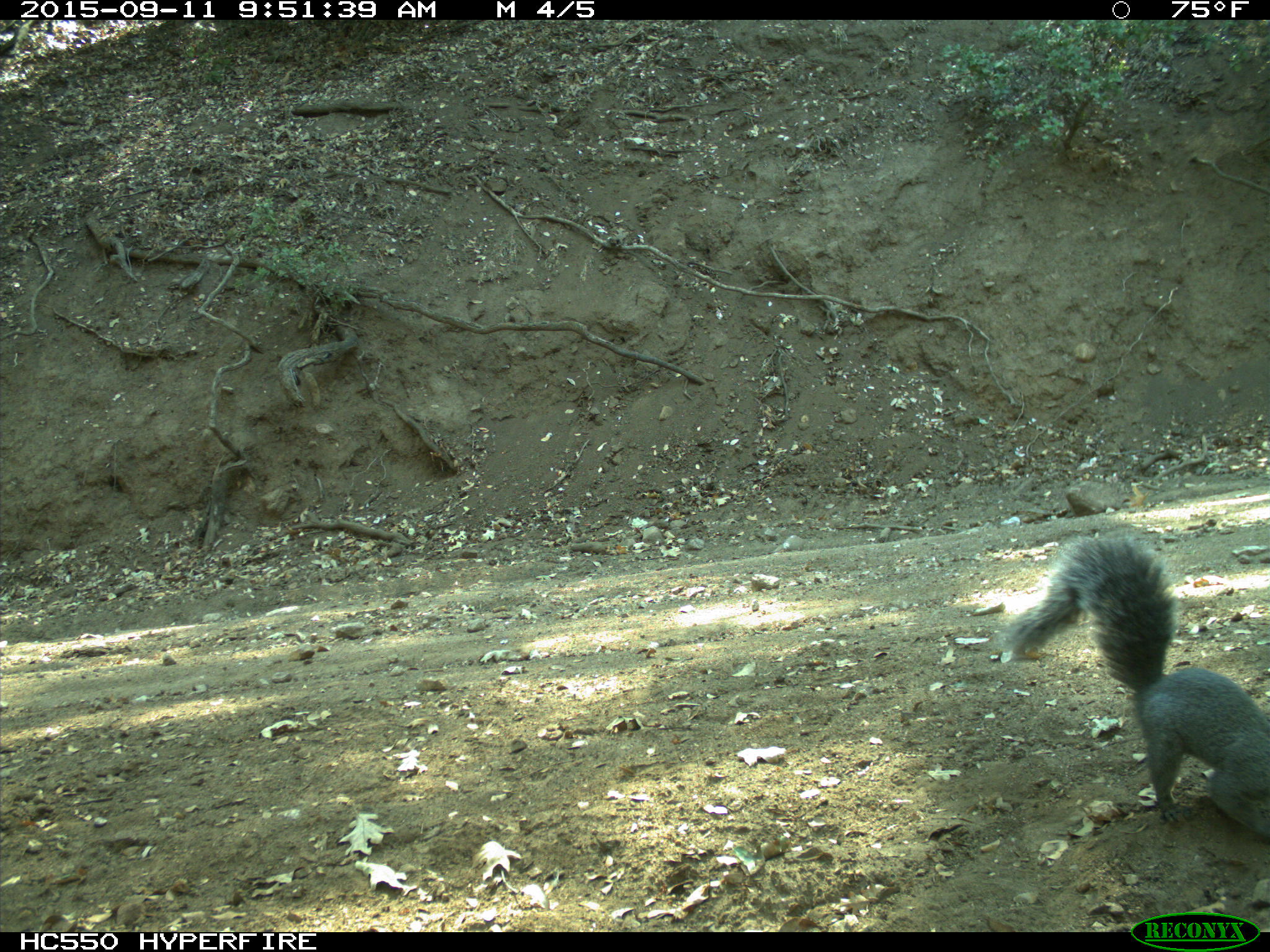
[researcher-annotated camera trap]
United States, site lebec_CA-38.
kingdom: Animalia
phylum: Chordata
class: Mammalia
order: Rodentia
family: Sciuridae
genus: Sciurus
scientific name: Sciurus carolinensis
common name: eastern gray squirrel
Sciurus carolinensis (eastern gray squirrel).